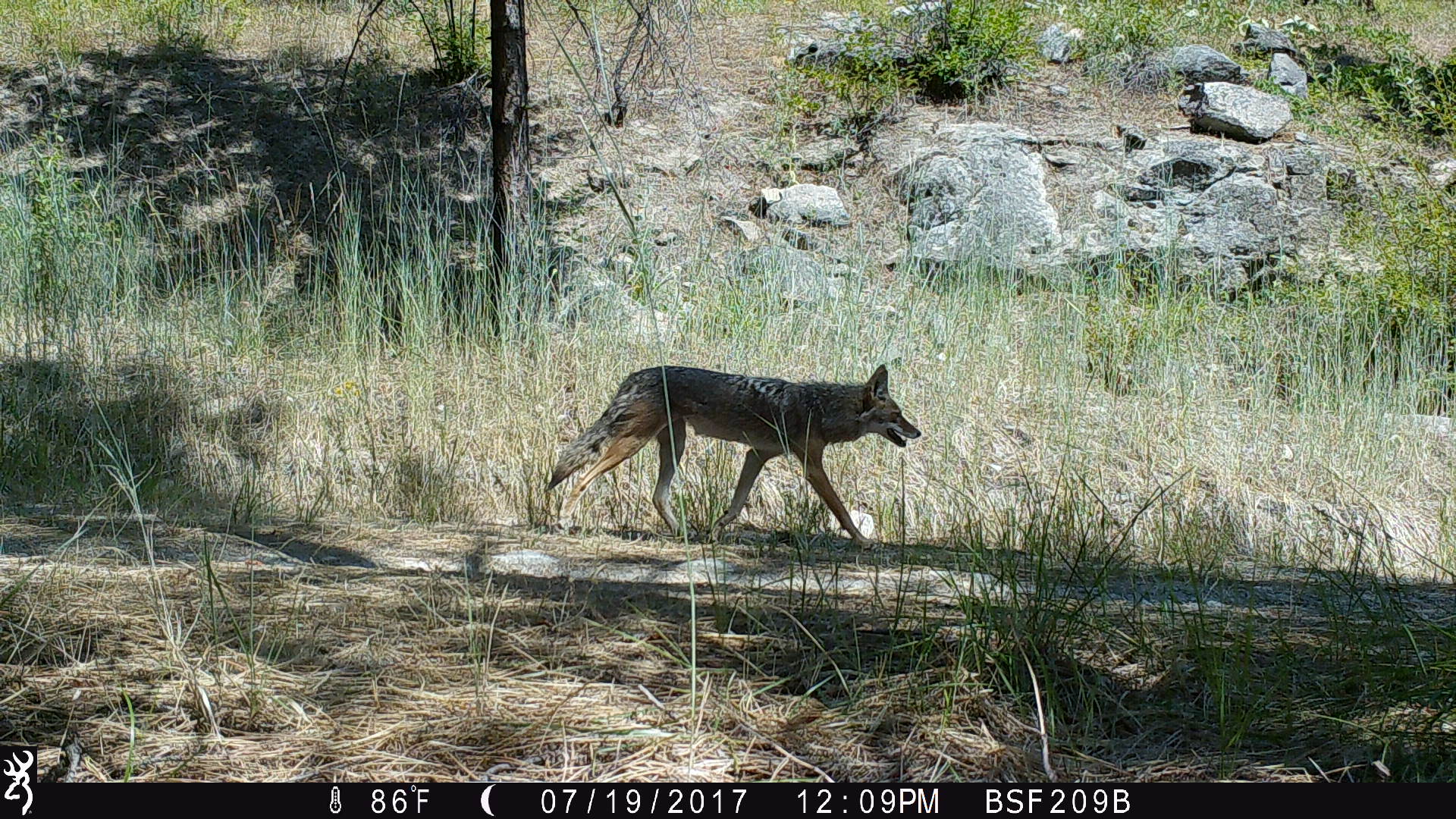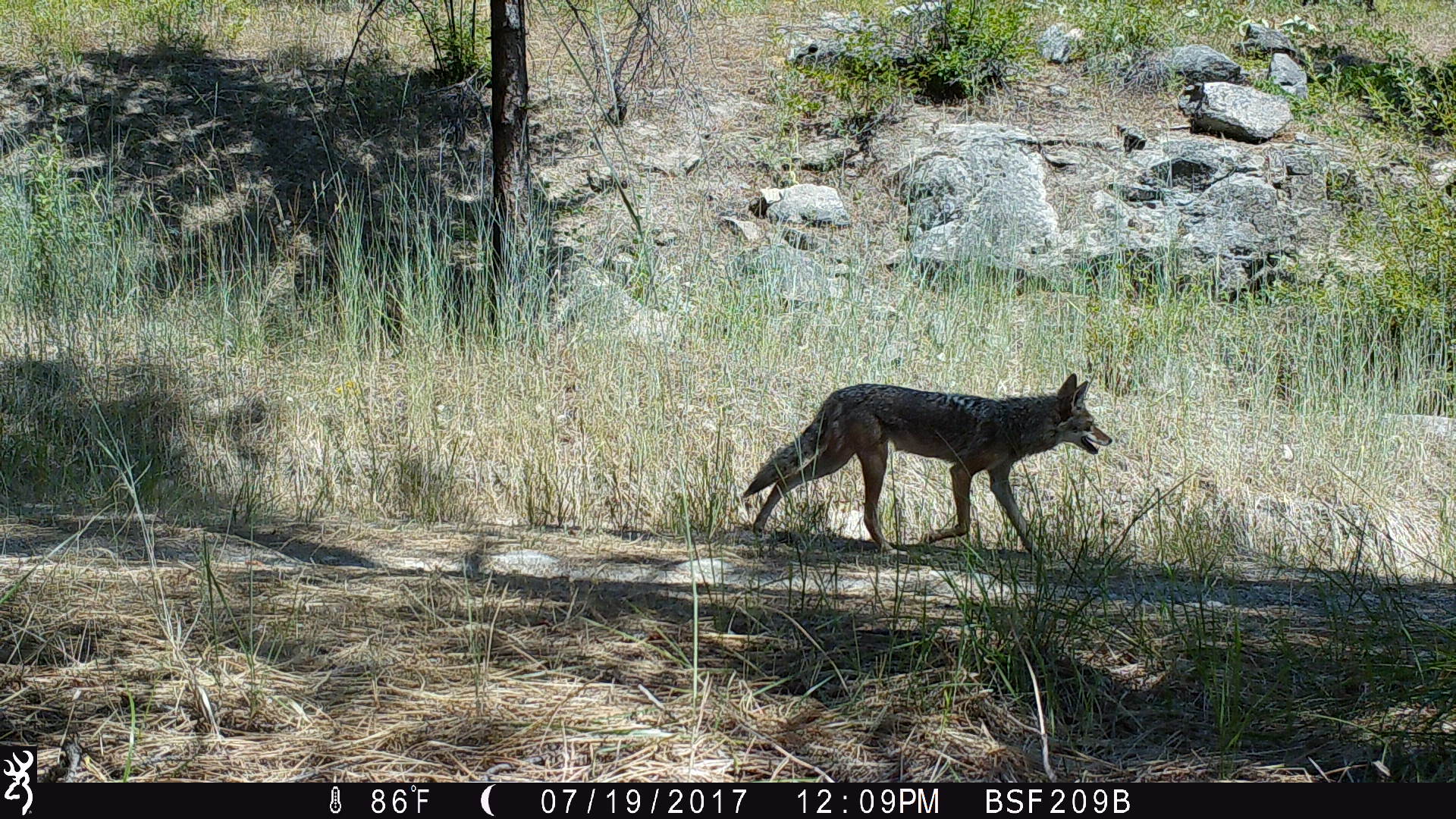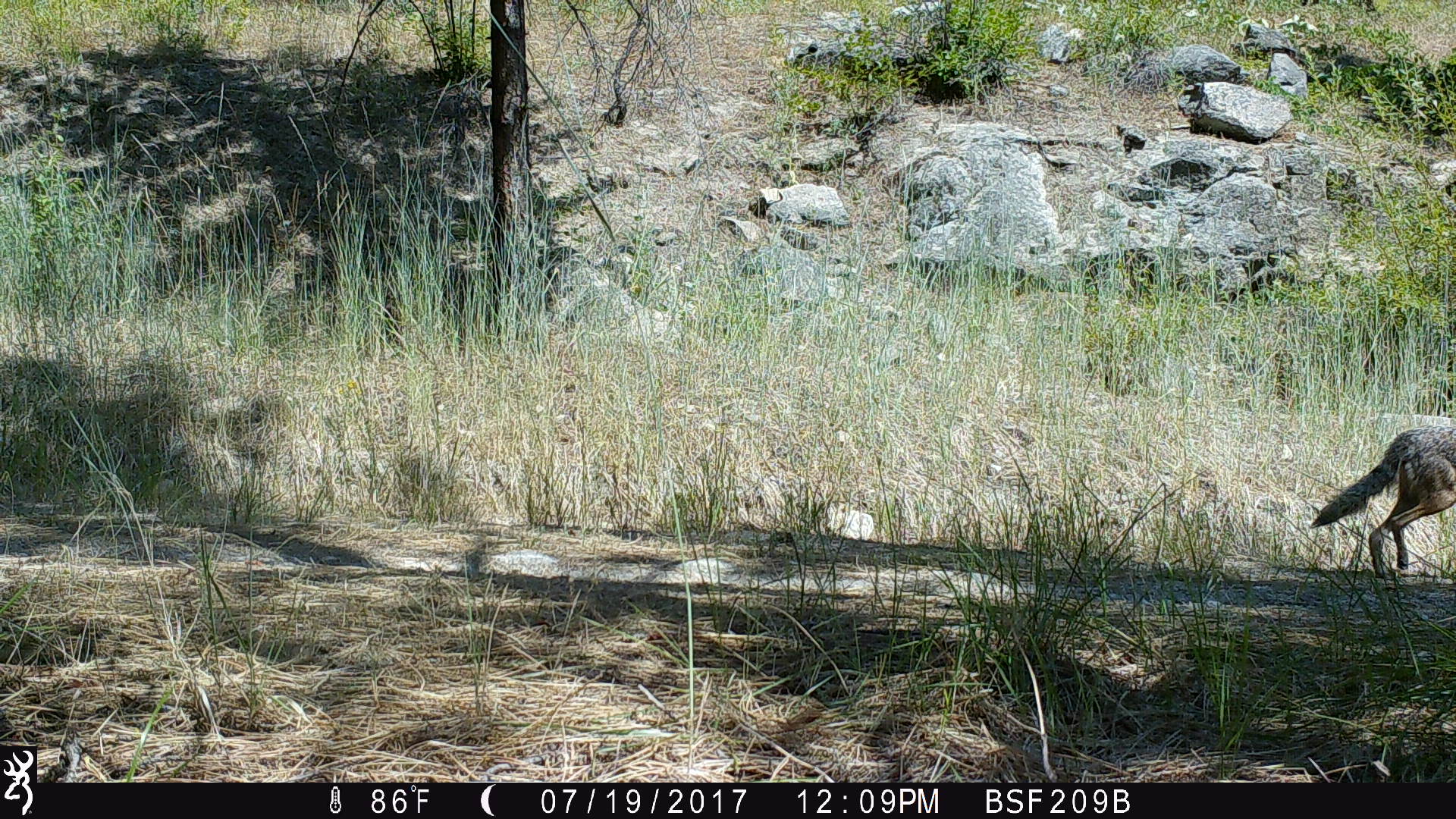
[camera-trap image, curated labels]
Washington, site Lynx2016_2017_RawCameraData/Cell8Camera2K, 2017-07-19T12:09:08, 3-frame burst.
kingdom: Animalia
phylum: Chordata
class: Mammalia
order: Carnivora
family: Canidae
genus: Canis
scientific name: Canis latrans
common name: coyote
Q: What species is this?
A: Canis latrans (coyote).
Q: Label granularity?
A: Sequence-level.